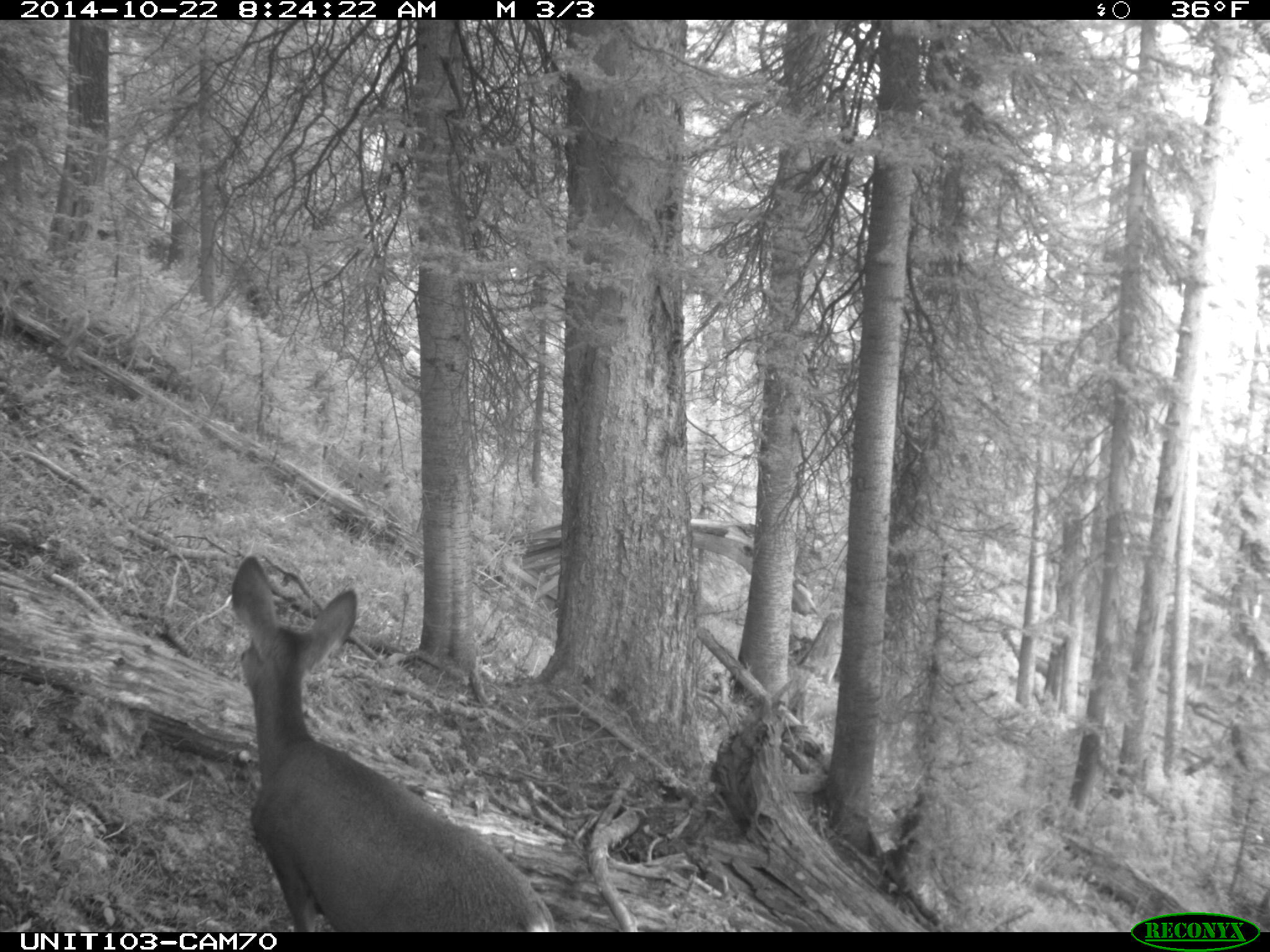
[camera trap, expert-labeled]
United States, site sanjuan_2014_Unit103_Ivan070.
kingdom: Animalia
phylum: Chordata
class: Mammalia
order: Artiodactyla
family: Cervidae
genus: Odocoileus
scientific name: Odocoileus hemionus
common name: mule deer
Odocoileus hemionus (mule deer).